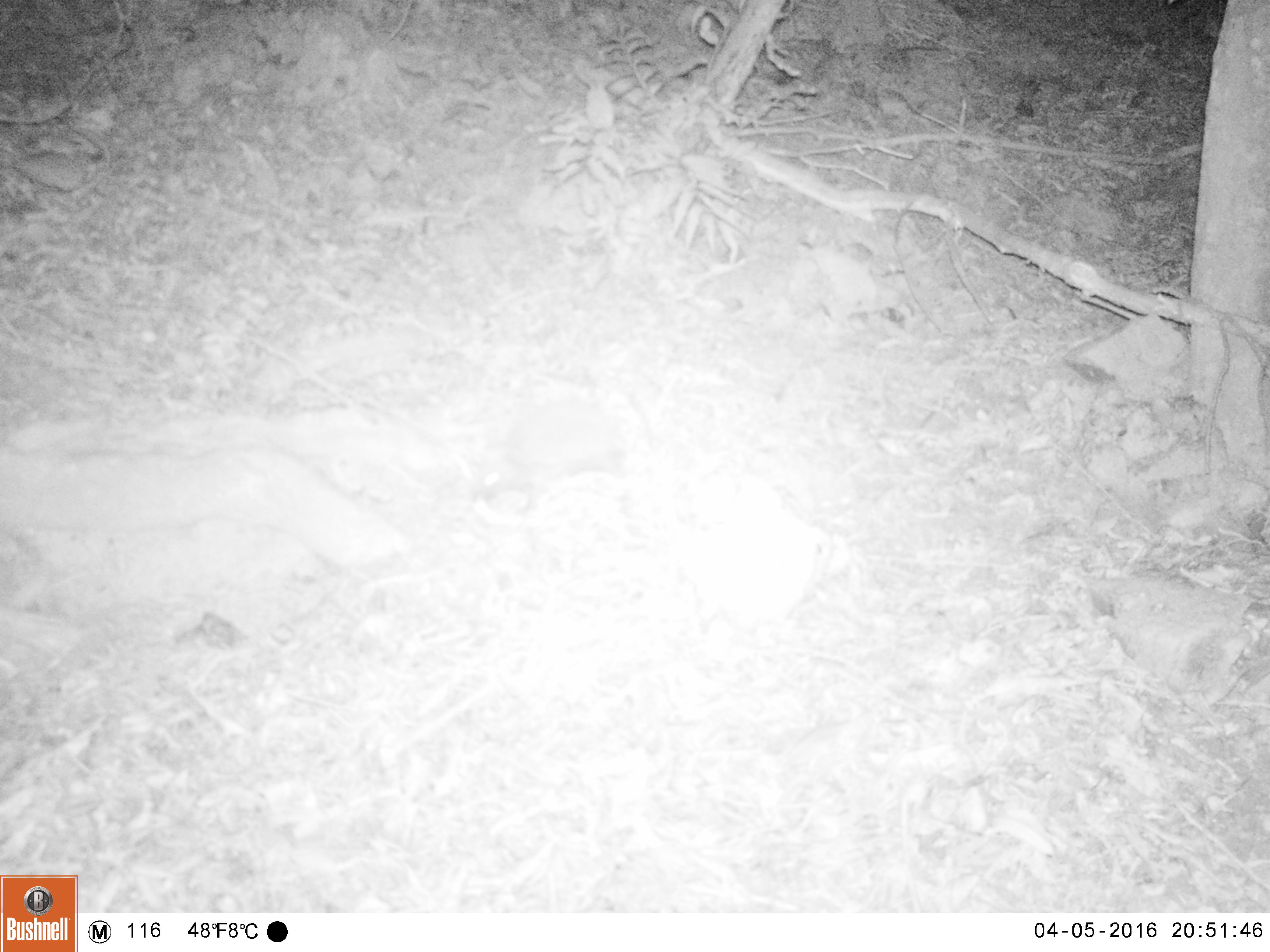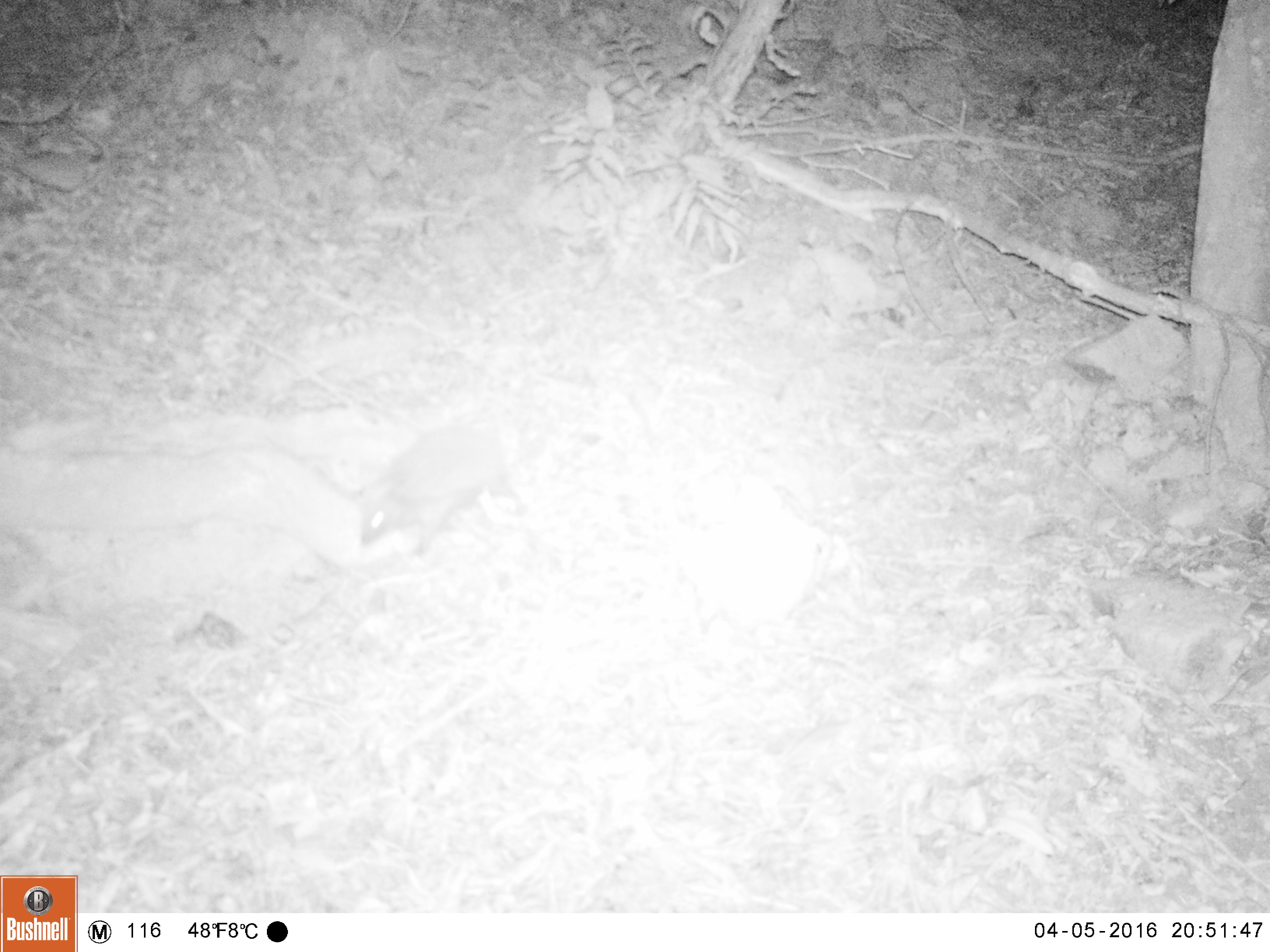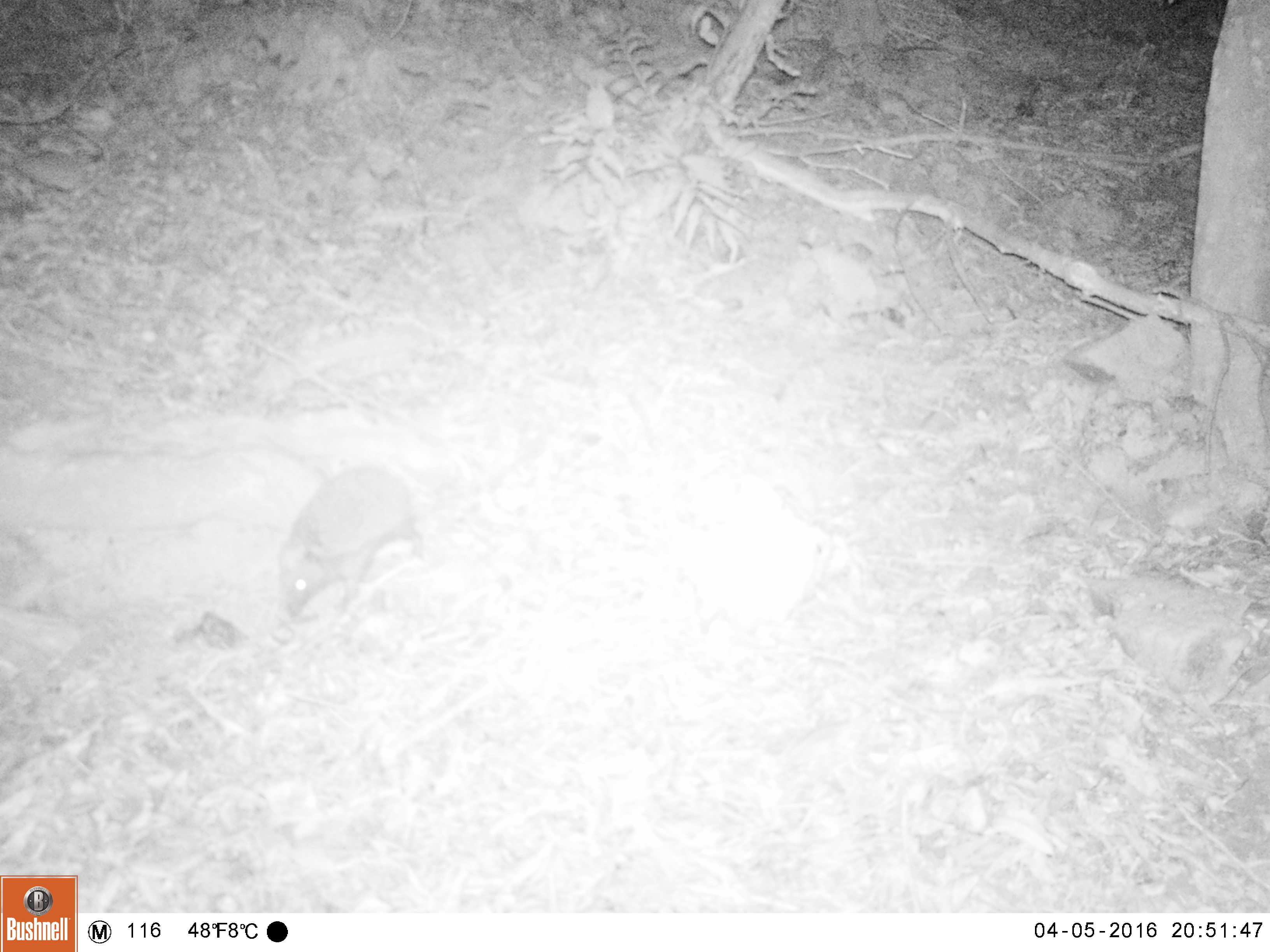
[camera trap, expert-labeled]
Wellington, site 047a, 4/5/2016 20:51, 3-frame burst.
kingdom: Animalia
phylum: Chordata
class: Mammalia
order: Eulipotyphla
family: Erinaceidae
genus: Erinaceus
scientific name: Erinaceus europaeus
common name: hedgehog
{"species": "hedgehog (Erinaceus europaeus)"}